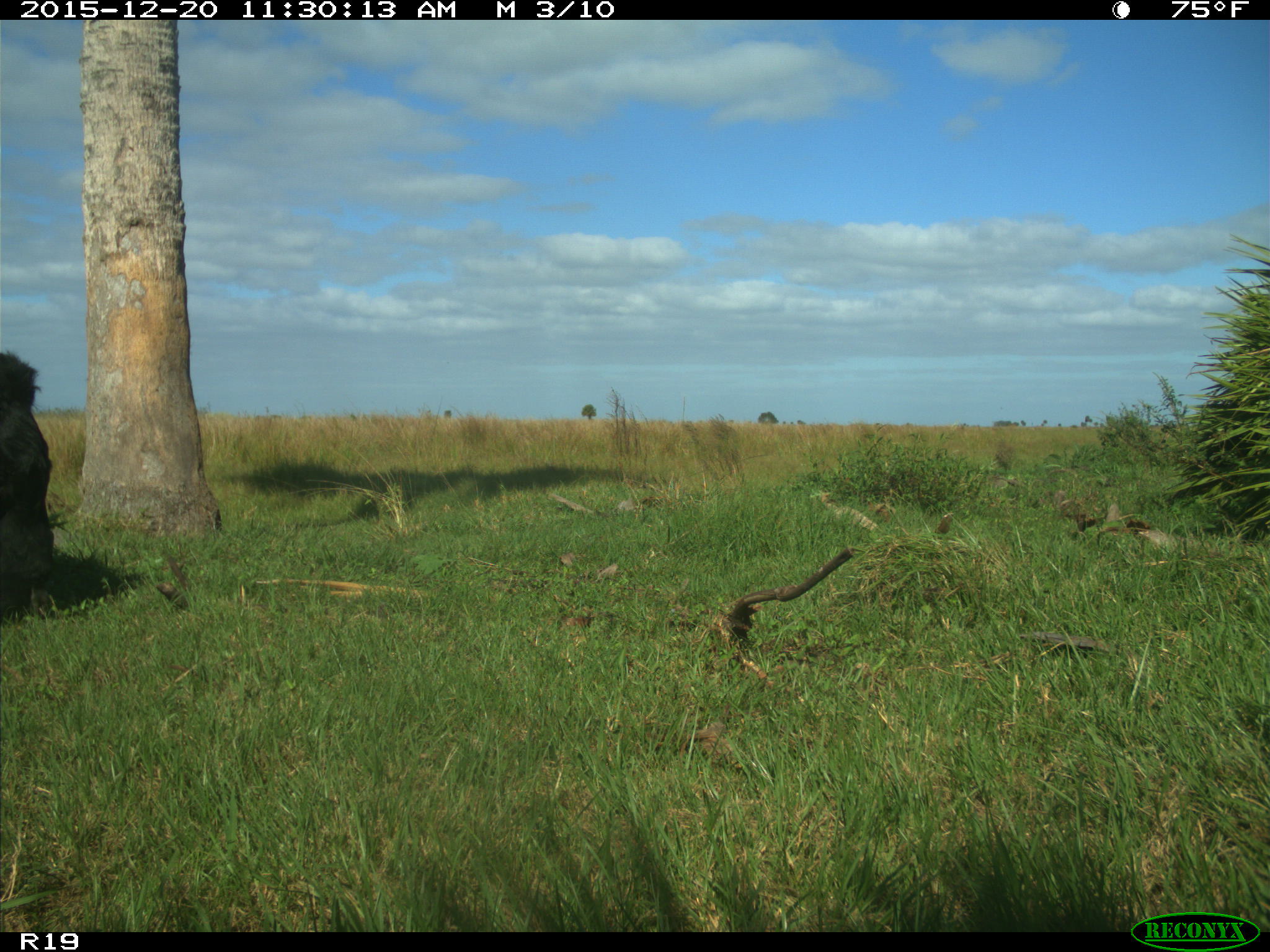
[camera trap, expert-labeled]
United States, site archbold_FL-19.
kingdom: Animalia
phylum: Chordata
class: Mammalia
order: Artiodactyla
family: Bovidae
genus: Bos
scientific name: Bos taurus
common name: domestic cow